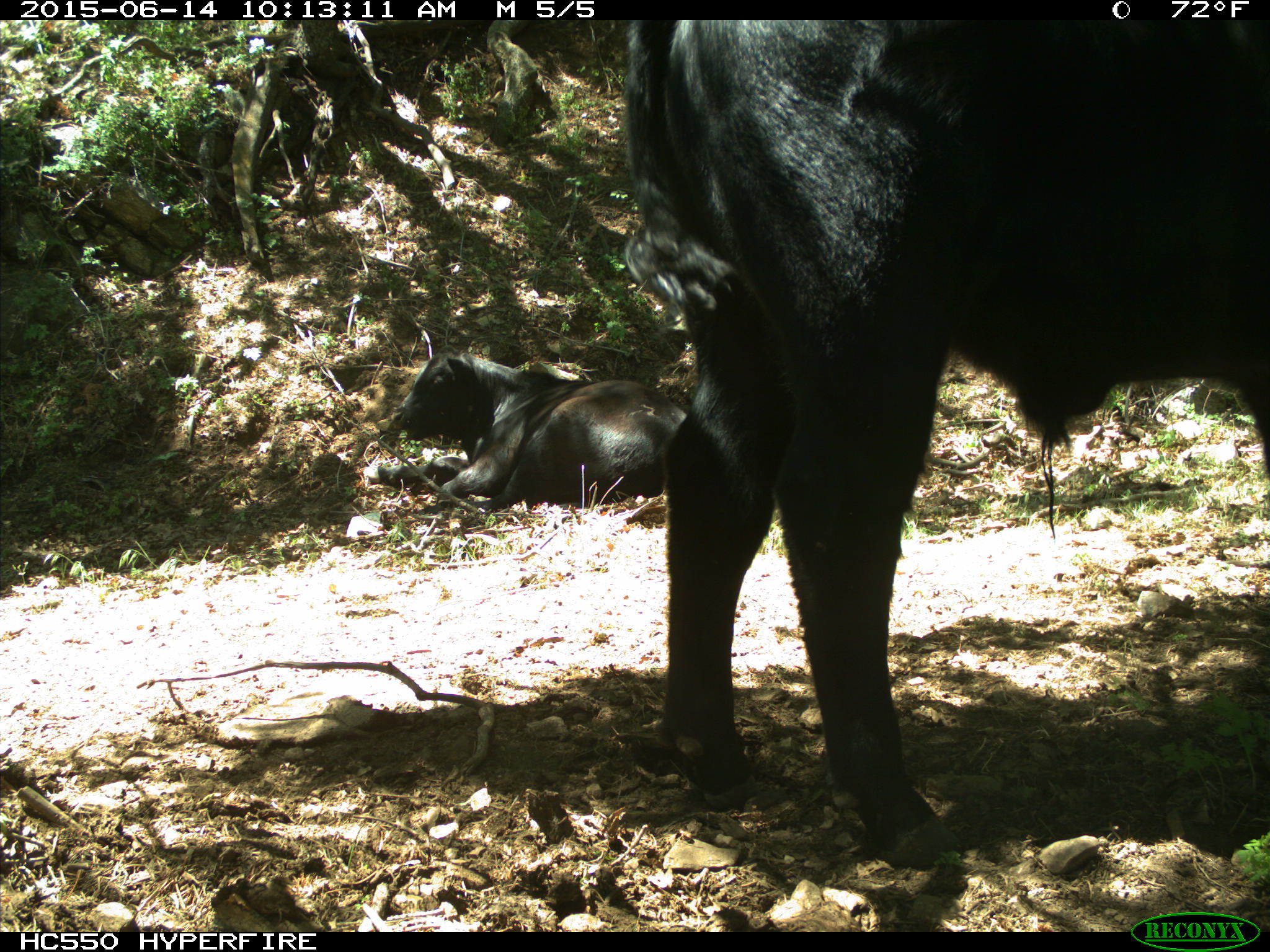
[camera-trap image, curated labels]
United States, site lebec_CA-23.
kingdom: Animalia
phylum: Chordata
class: Mammalia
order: Artiodactyla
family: Bovidae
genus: Bos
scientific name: Bos taurus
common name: domestic cow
Bos taurus (domestic cow).